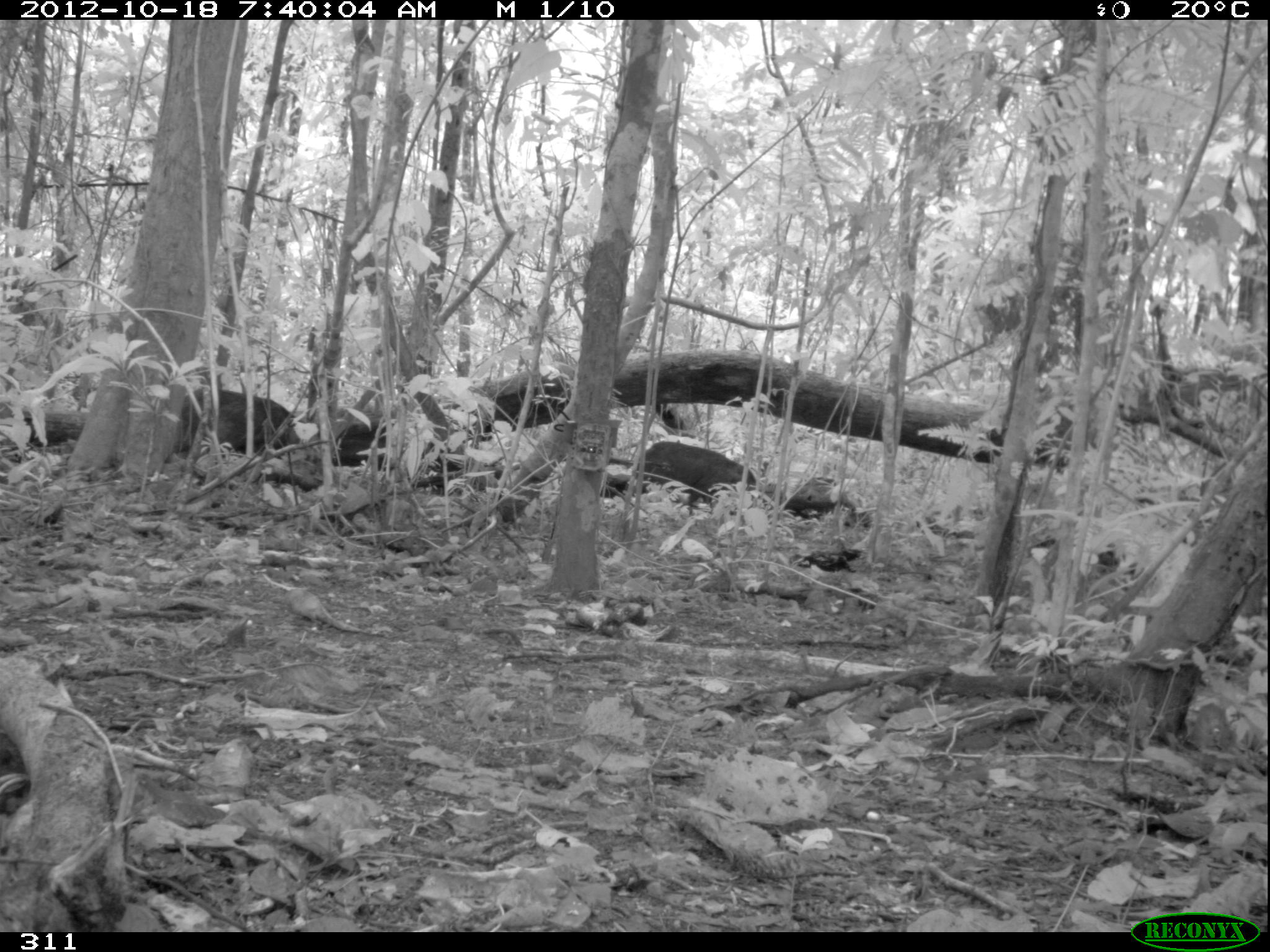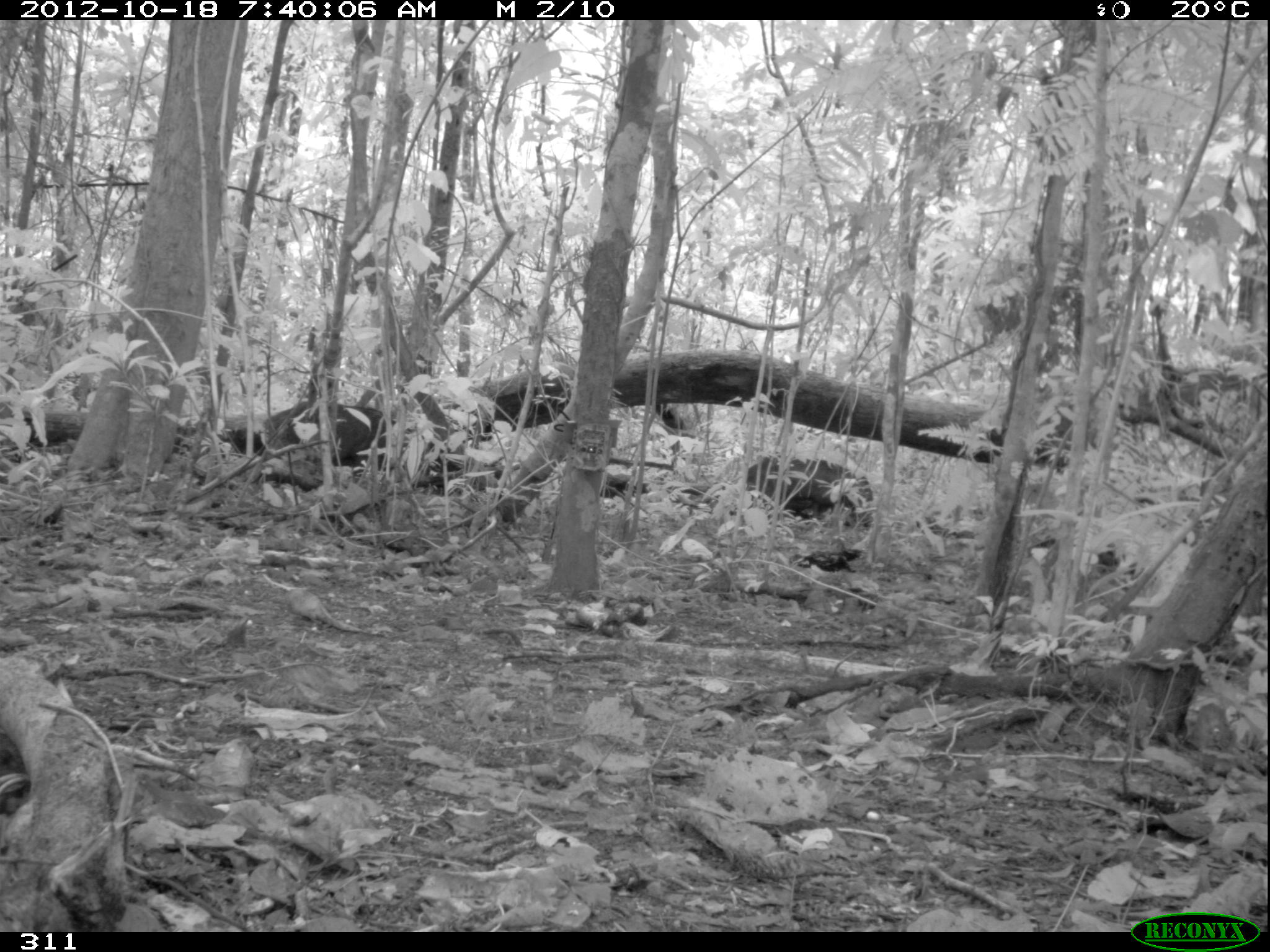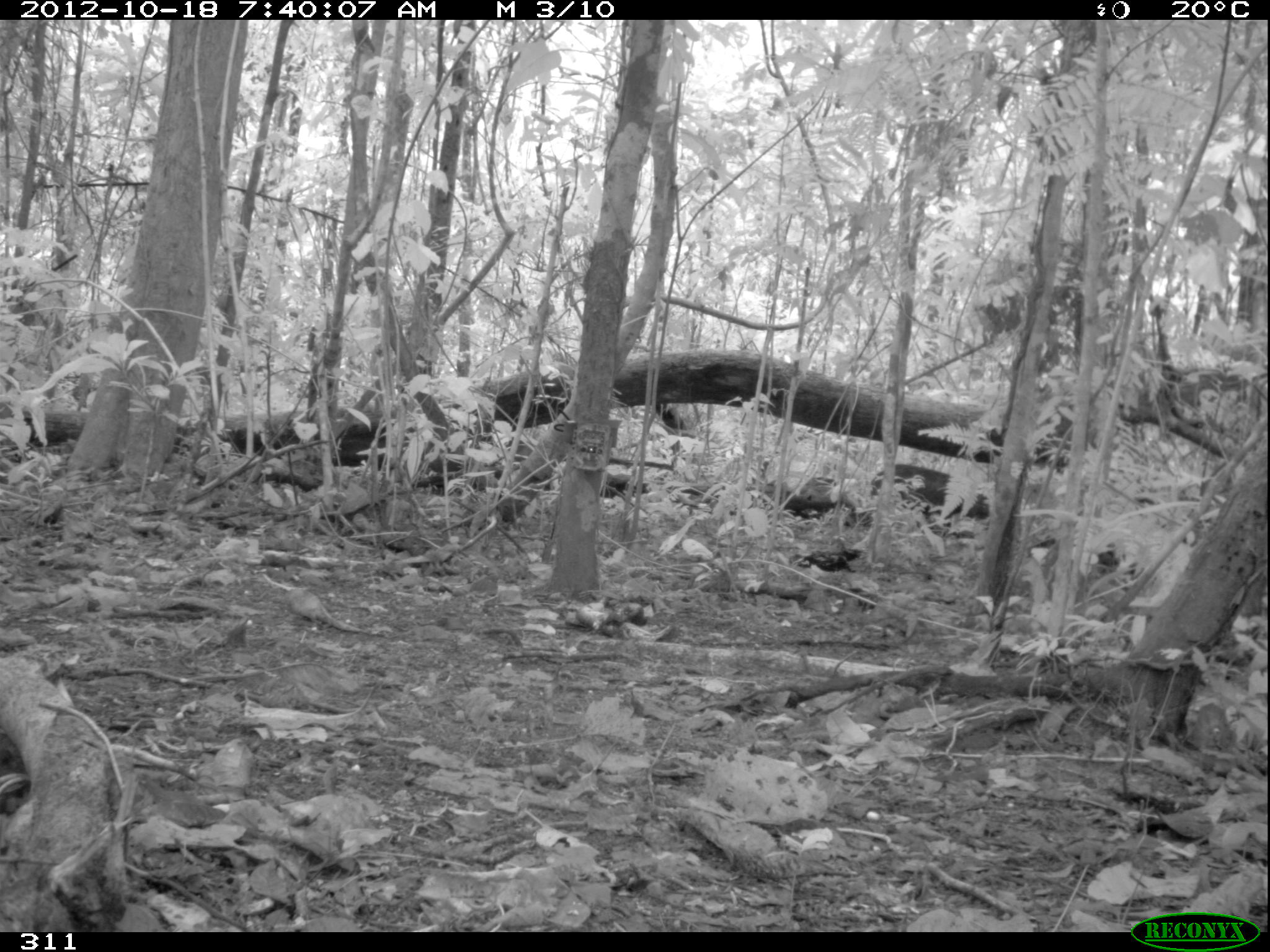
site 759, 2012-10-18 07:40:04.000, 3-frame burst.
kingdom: Animalia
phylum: Chordata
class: Mammalia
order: Artiodactyla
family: Tayassuidae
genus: Tayassu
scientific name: Tayassu pecari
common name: white-lipped peccary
Tayassu pecari (white-lipped peccary).